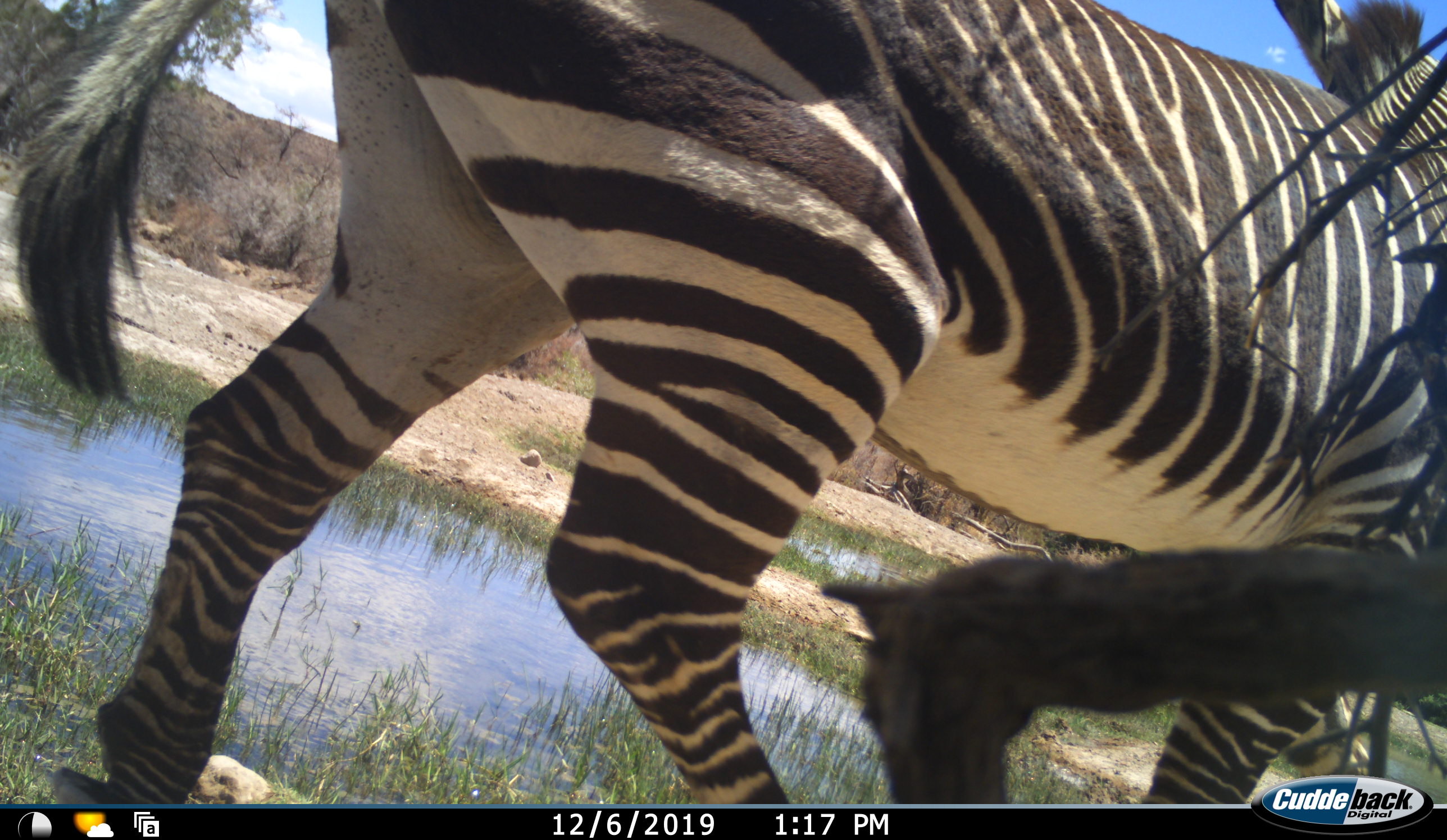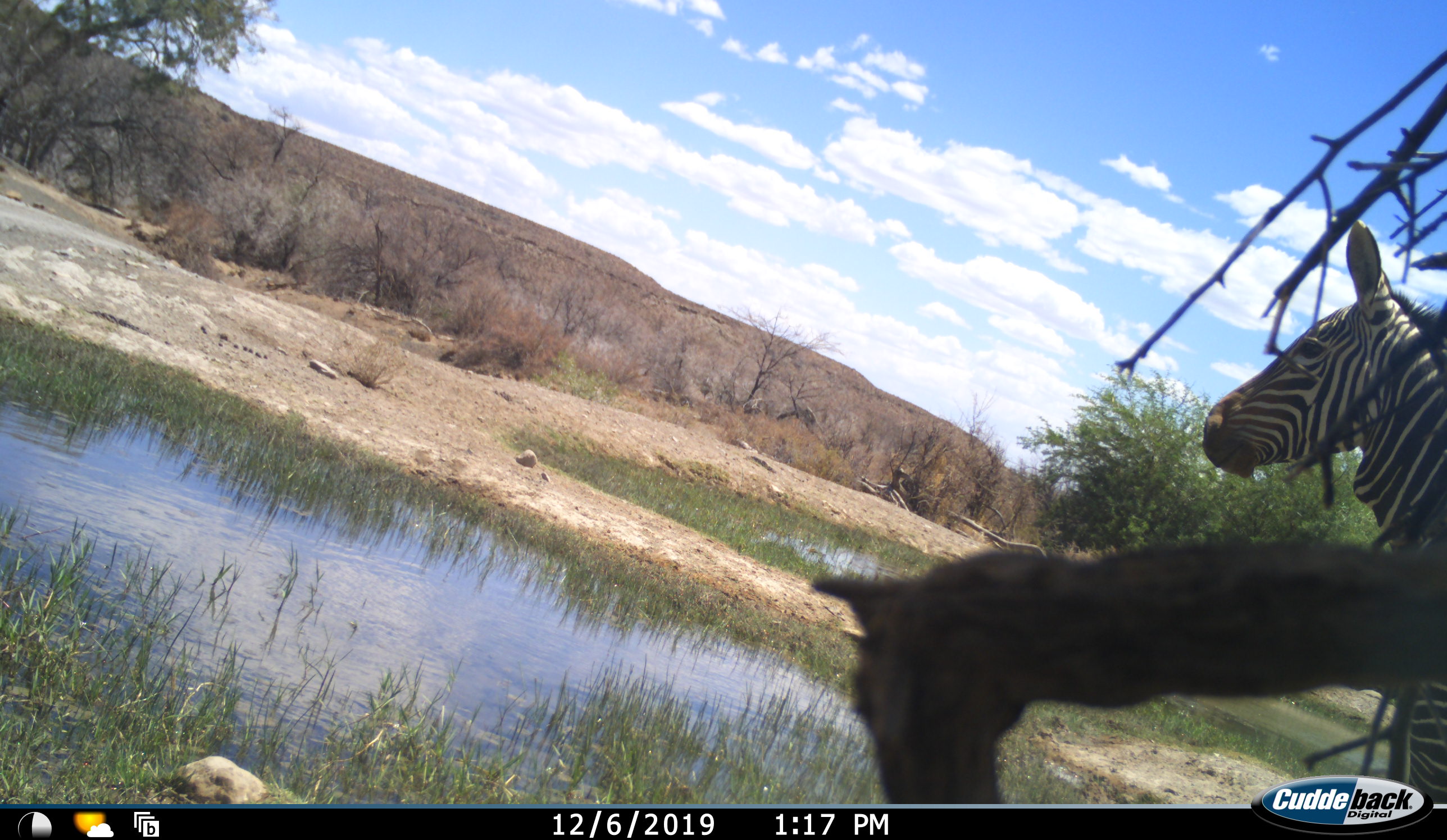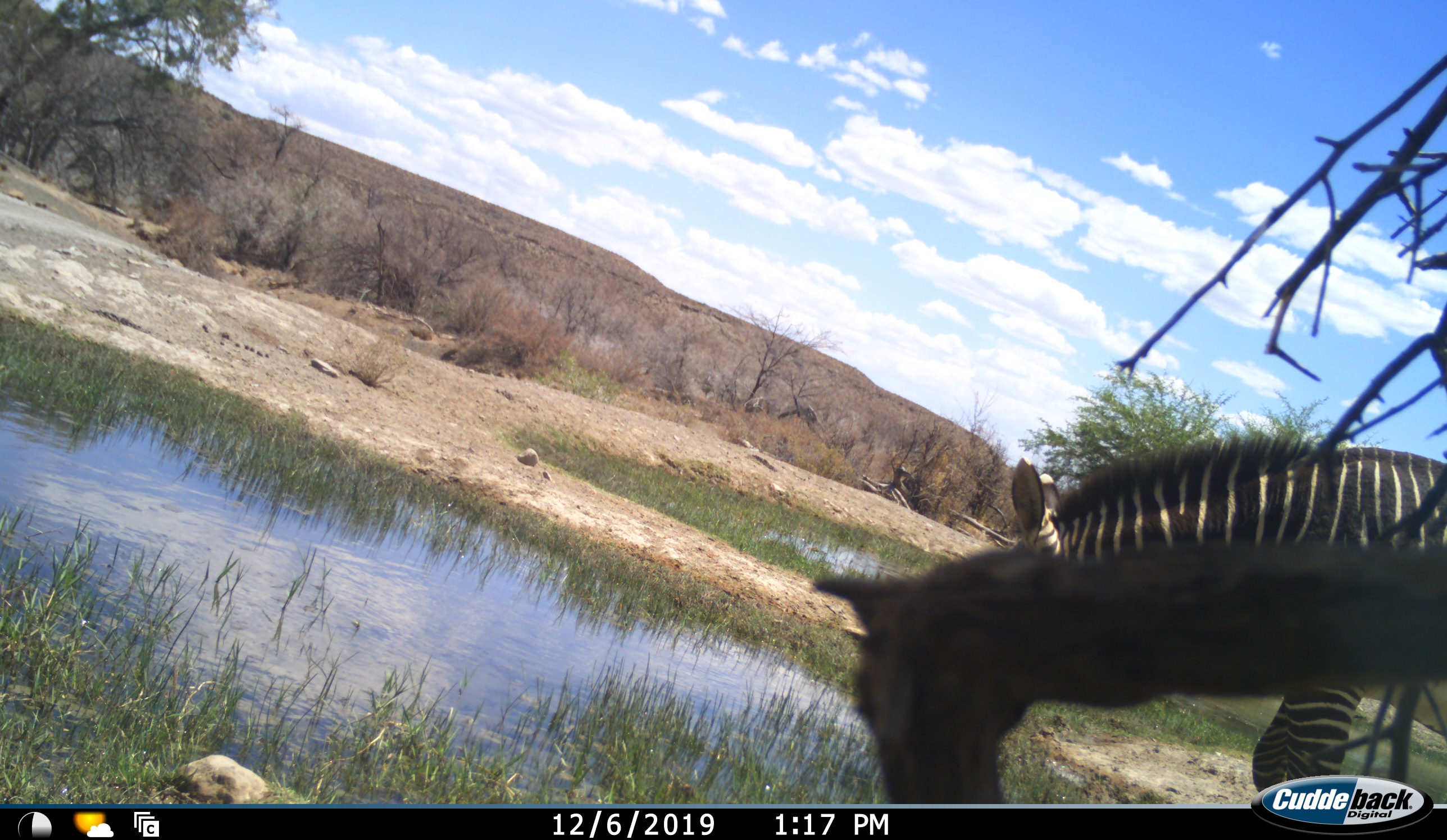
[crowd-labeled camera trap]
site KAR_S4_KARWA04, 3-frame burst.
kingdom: Animalia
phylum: Chordata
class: Mammalia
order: Perissodactyla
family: Equidae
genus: Equus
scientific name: Equus zebra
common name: mountain zebra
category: zebramountain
Zebramountain (mountain zebra) (Equus zebra), count 1. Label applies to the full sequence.